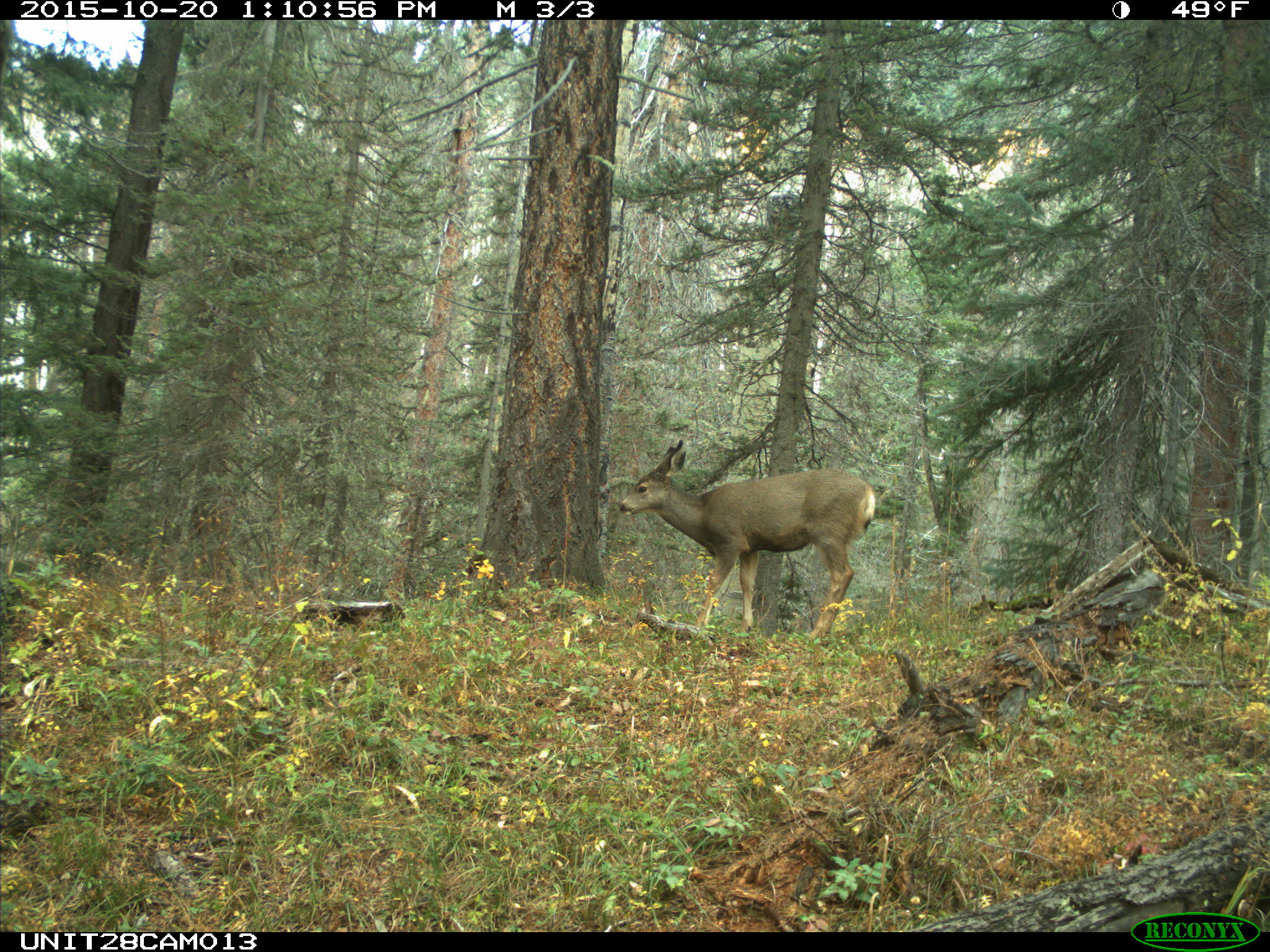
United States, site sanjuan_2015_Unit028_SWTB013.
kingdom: Animalia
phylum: Chordata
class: Mammalia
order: Artiodactyla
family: Cervidae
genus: Odocoileus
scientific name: Odocoileus hemionus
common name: mule deer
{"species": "Odocoileus hemionus (mule deer)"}